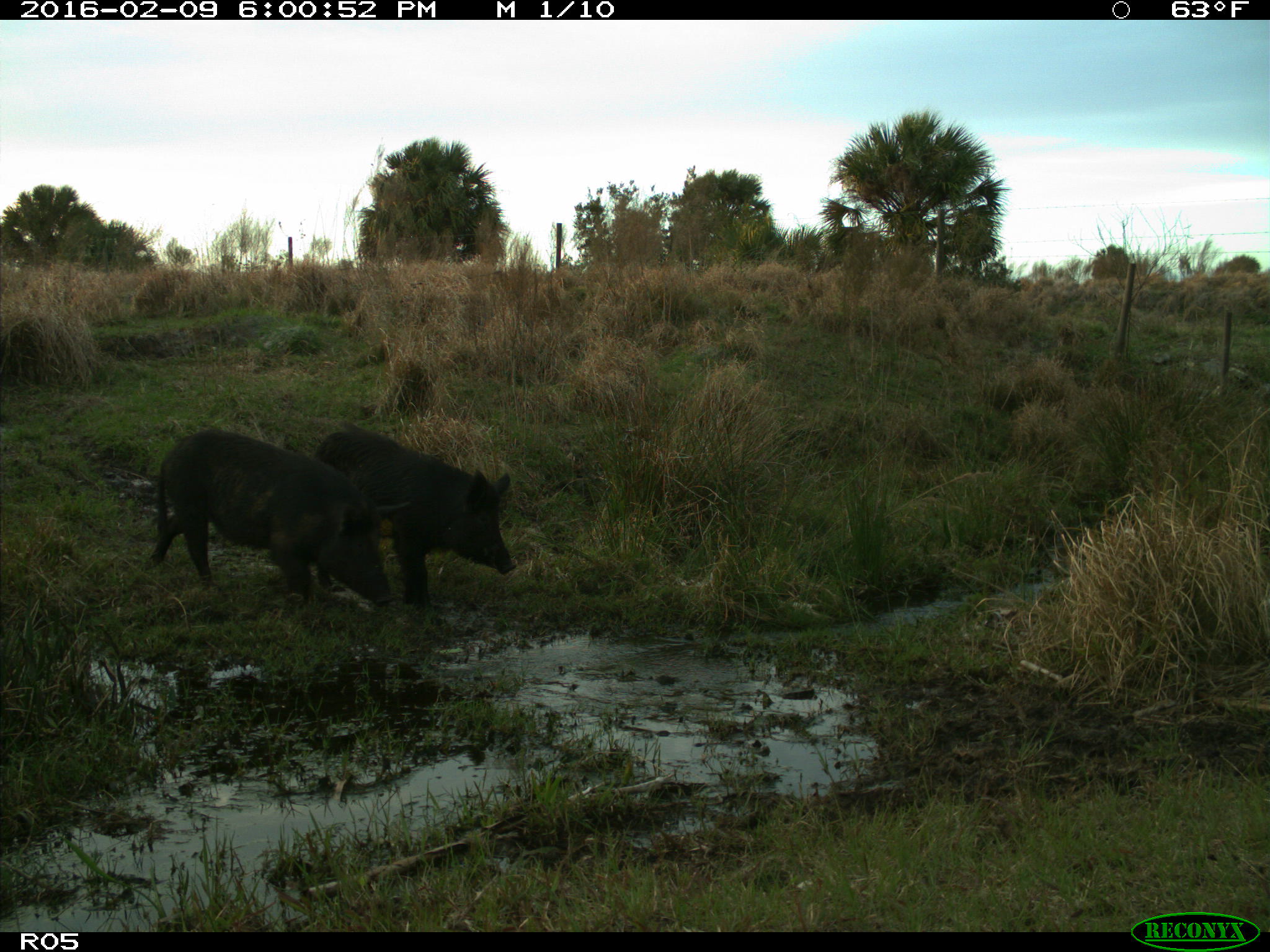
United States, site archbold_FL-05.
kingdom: Animalia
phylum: Chordata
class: Mammalia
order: Artiodactyla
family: Suidae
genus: Sus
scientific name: Sus scrofa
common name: wild boar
Sus scrofa (wild boar).